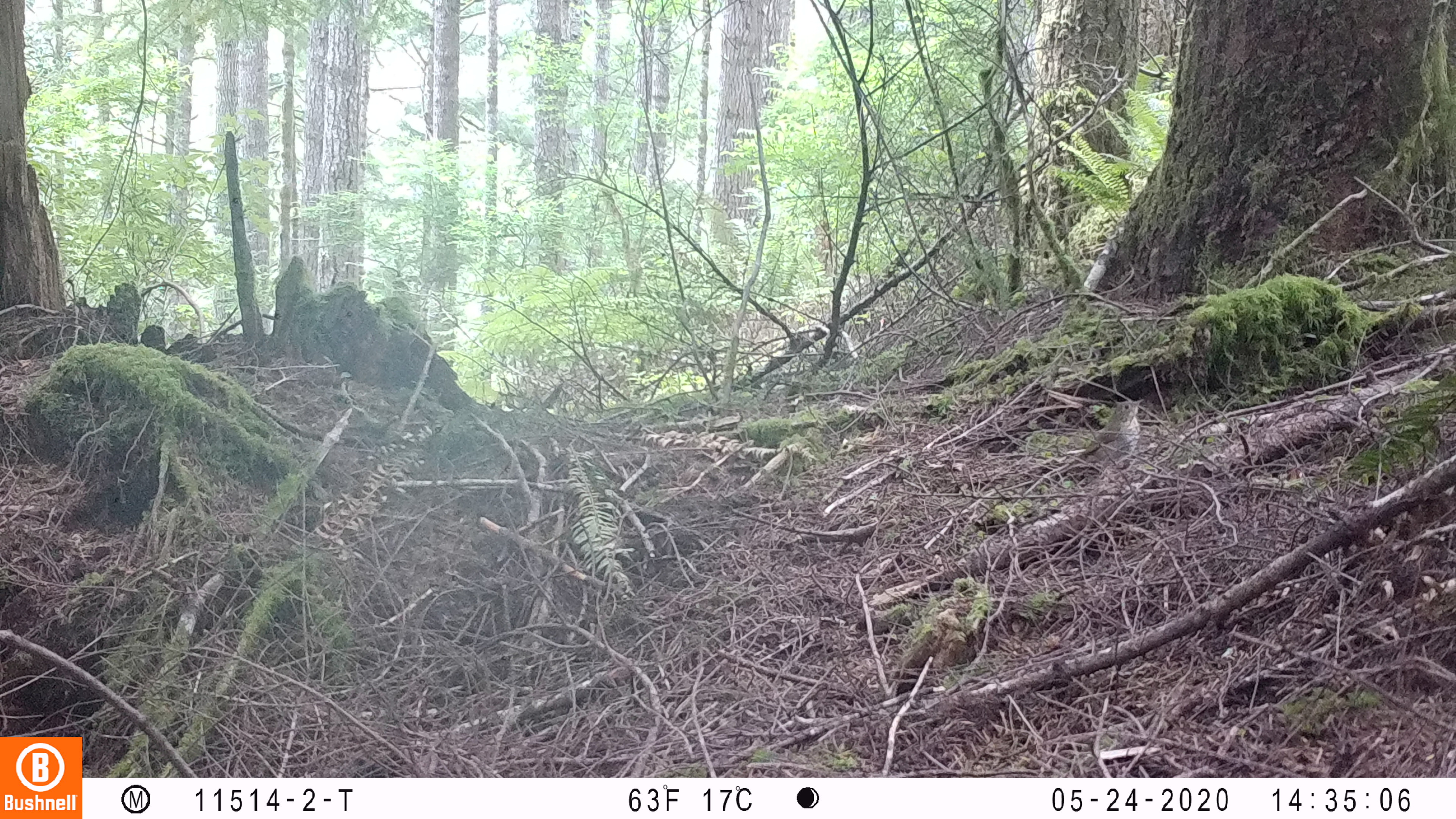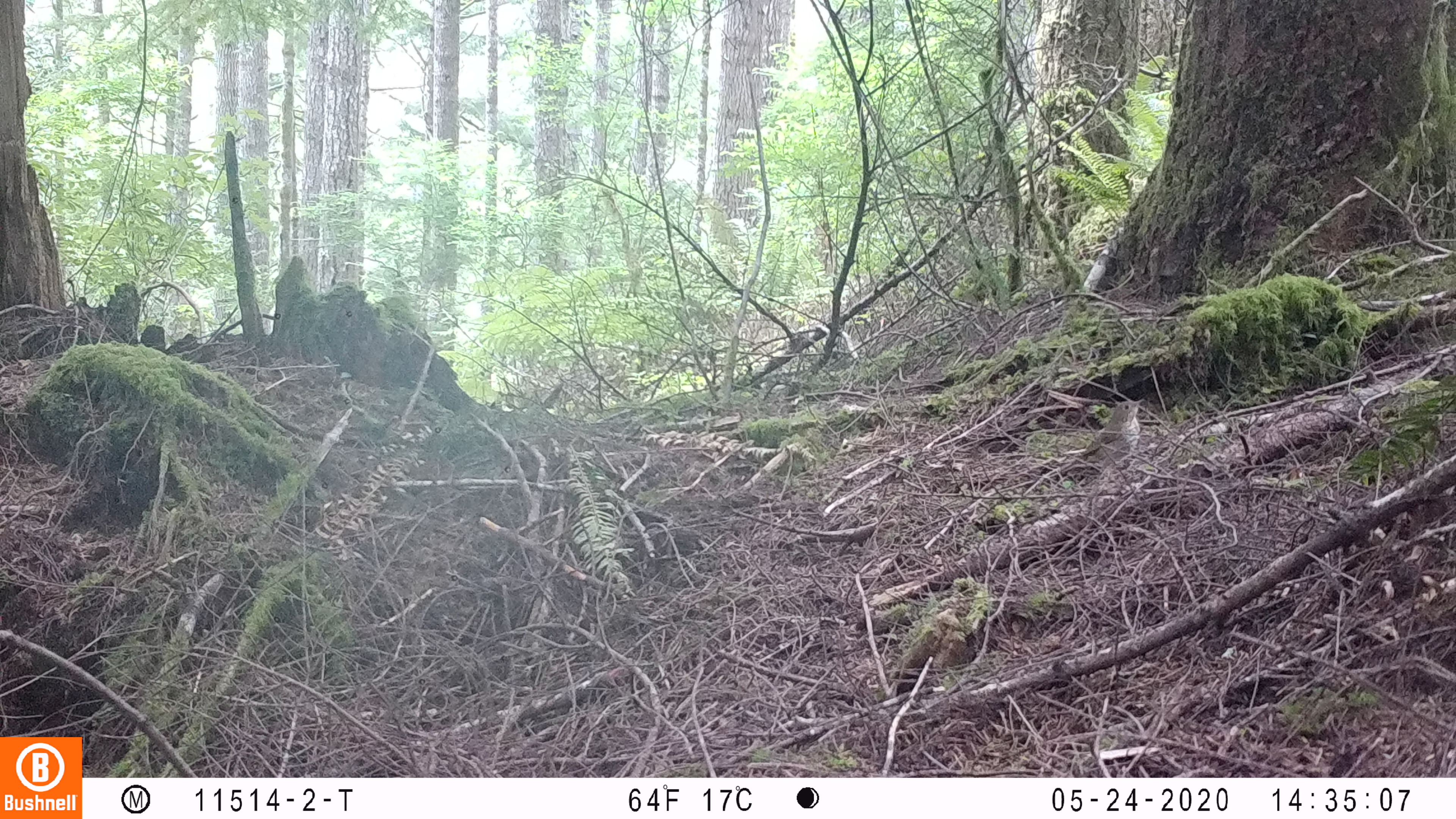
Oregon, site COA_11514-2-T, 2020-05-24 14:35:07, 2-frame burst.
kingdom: Animalia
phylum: Chordata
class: Aves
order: Passeriformes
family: Turdidae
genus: Catharus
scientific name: Catharus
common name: brown thrushes and nightingale-thrushes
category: catharus species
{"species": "catharus species (brown thrushes and nightingale-thrushes) (Catharus)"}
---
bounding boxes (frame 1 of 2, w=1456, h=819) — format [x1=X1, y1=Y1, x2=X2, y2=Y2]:
catharus species: [x1=1051, y1=390, x2=1154, y2=490]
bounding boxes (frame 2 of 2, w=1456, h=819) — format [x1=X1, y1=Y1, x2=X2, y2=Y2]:
catharus species: [x1=1044, y1=390, x2=1158, y2=492]